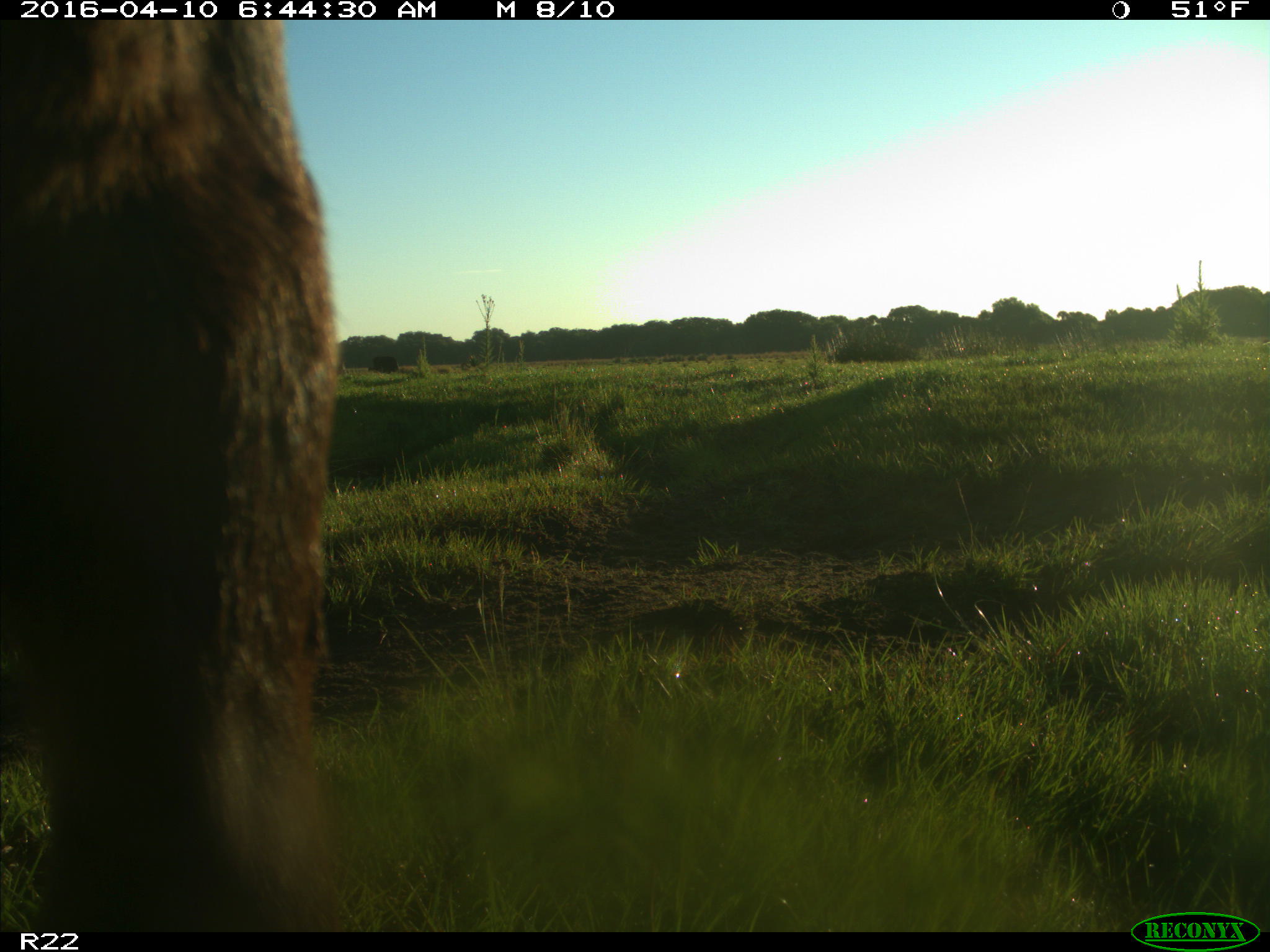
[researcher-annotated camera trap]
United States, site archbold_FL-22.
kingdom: Animalia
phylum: Chordata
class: Mammalia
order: Artiodactyla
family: Bovidae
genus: Bos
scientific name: Bos taurus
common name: domestic cow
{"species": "Bos taurus (domestic cow)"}